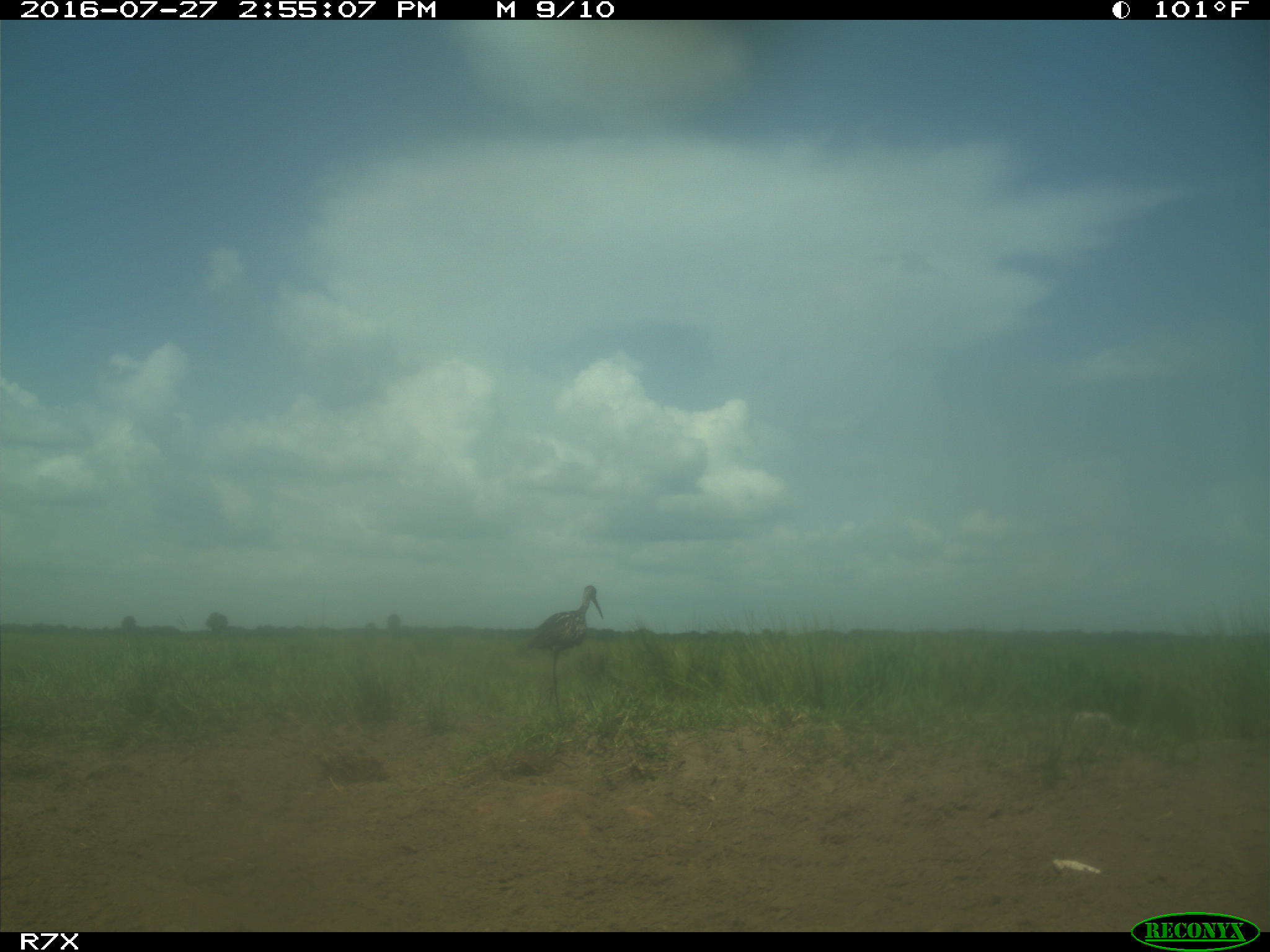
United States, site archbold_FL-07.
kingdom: Animalia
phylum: Chordata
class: Aves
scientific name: Aves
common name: birds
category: unidentified bird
Unidentified bird (birds) (Aves).